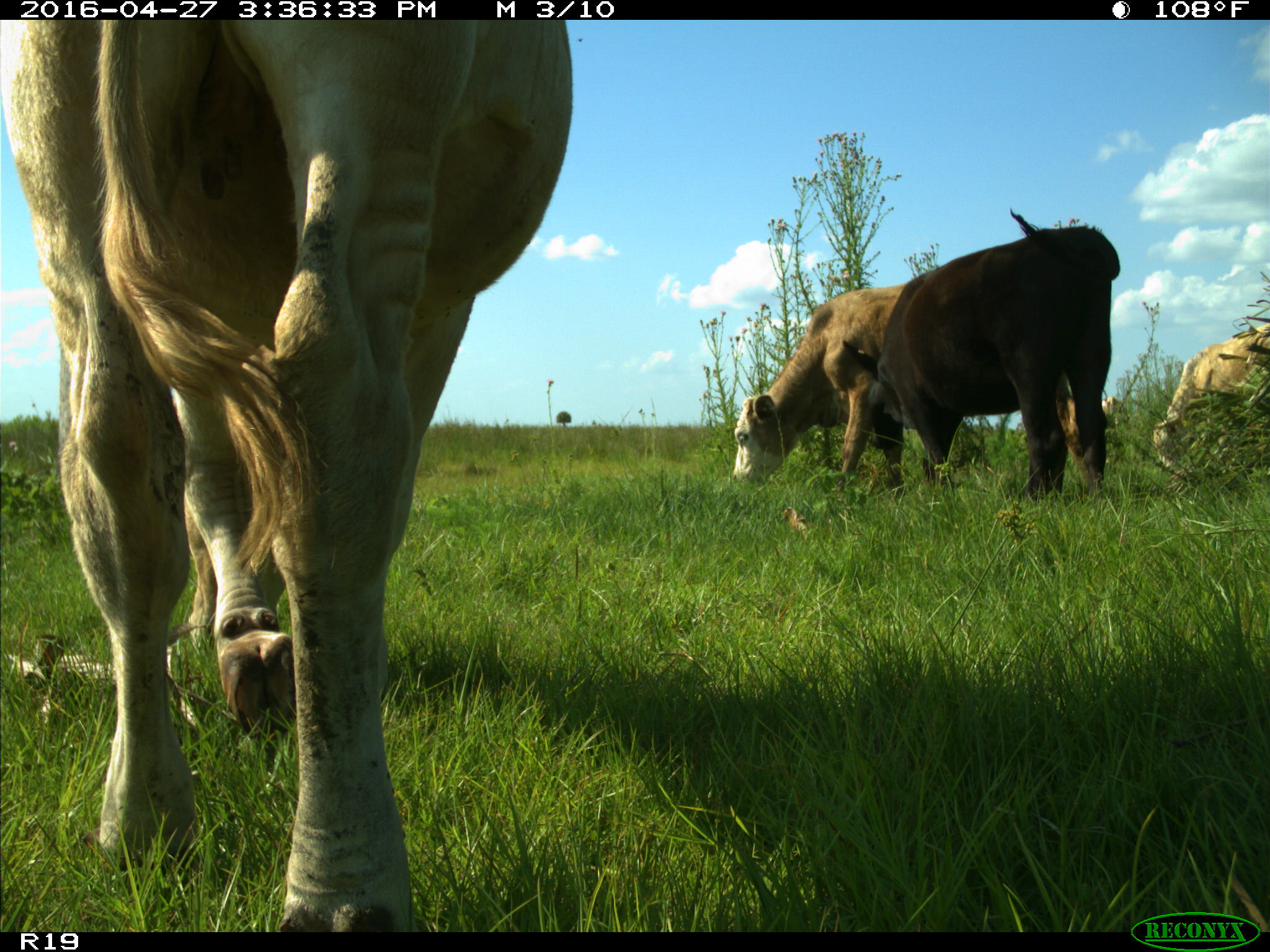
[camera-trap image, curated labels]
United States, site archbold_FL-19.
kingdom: Animalia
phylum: Chordata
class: Mammalia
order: Artiodactyla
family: Bovidae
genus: Bos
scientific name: Bos taurus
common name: domestic cow